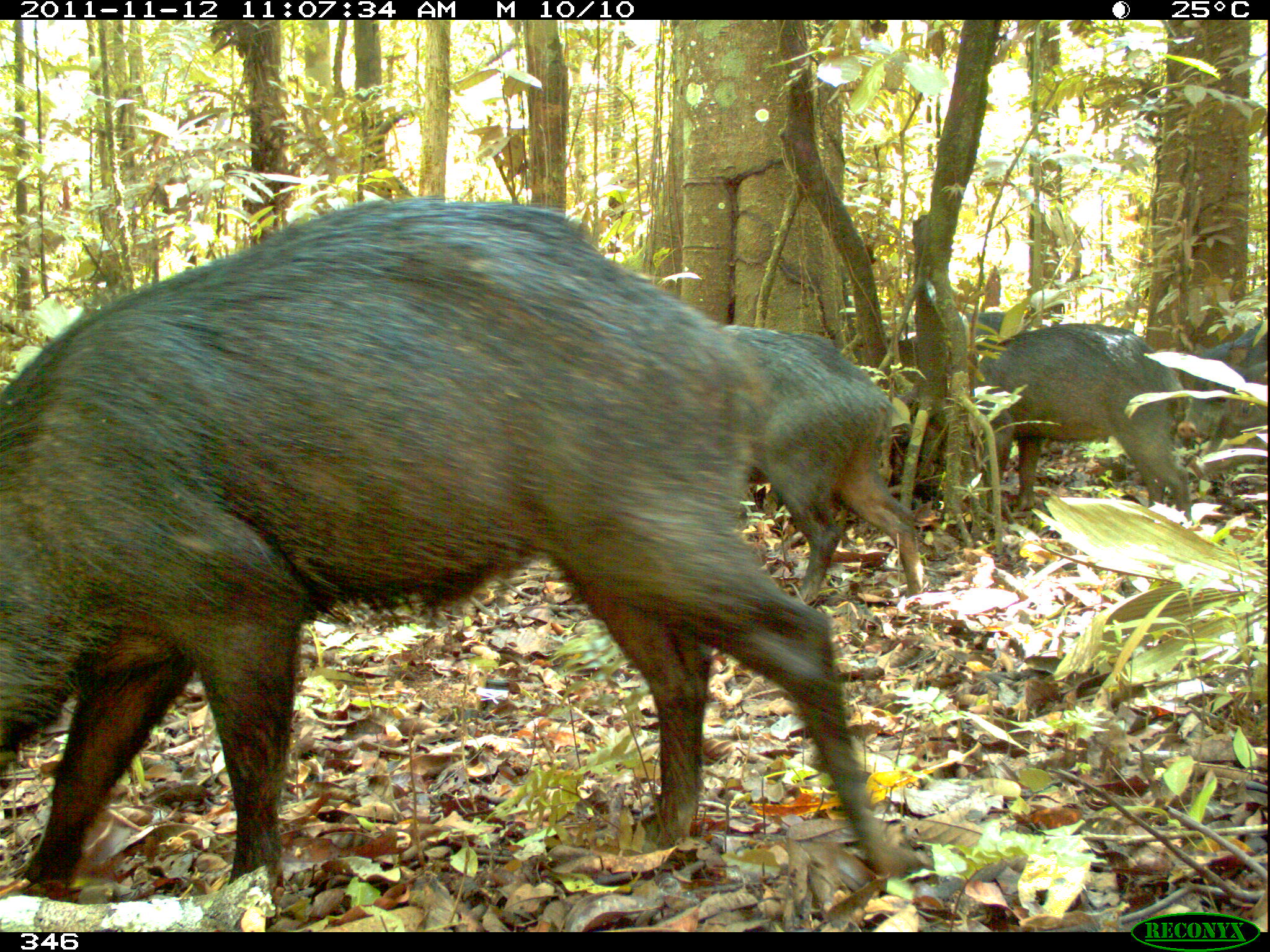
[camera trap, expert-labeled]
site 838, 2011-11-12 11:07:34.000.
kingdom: Animalia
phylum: Chordata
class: Mammalia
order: Artiodactyla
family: Cervidae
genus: Mazama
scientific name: Mazama americana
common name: red brocket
Mazama americana (red brocket).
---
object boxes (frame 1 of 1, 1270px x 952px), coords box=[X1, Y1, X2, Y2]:
mazama americana: box=[0, 199, 912, 892]; box=[886, 321, 1192, 528]; box=[713, 321, 925, 609]; box=[1174, 316, 1268, 500]; box=[898, 308, 1029, 386]